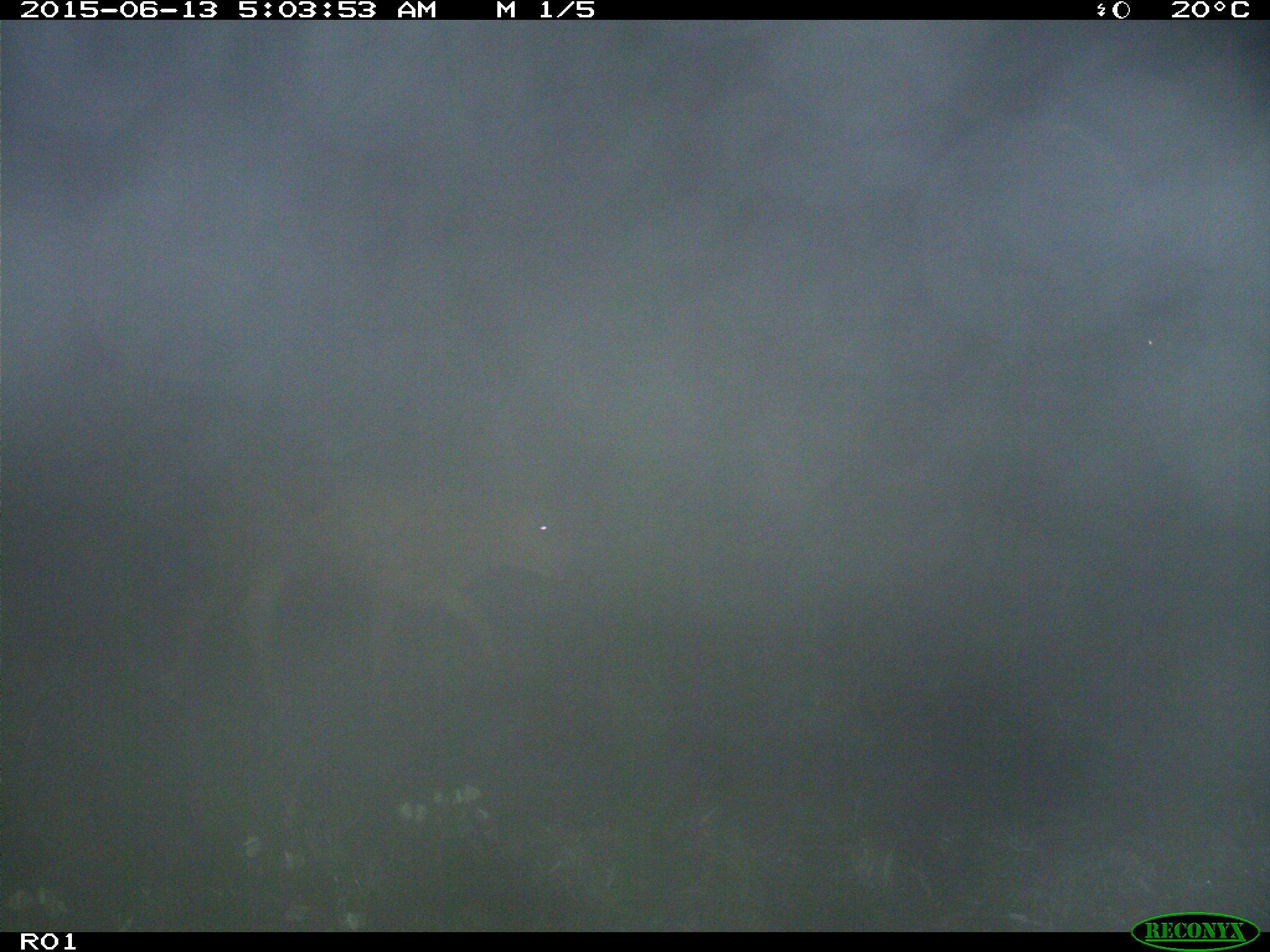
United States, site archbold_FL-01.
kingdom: Animalia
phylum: Chordata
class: Mammalia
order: Artiodactyla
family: Bovidae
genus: Bos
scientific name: Bos taurus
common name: domestic cow